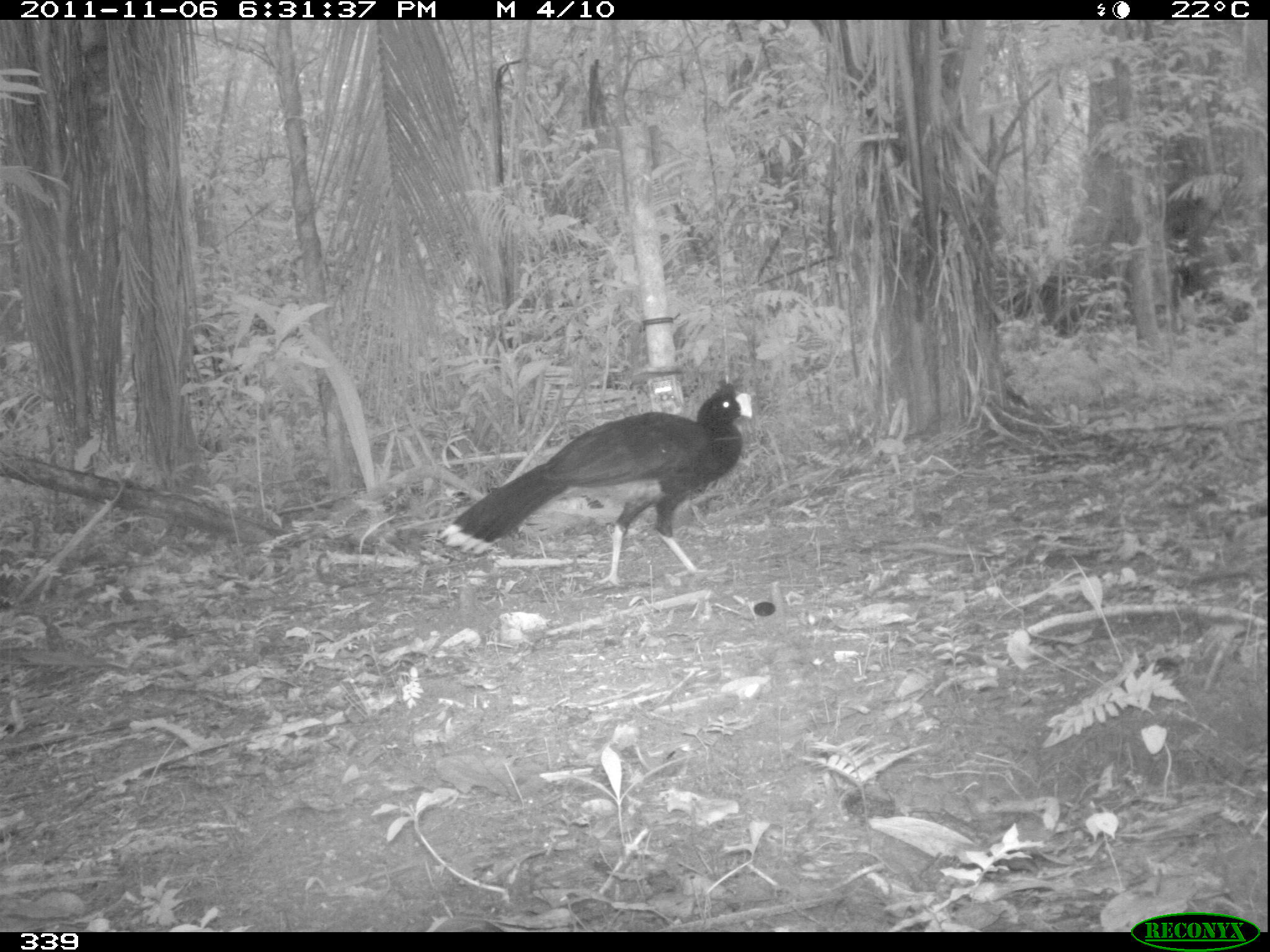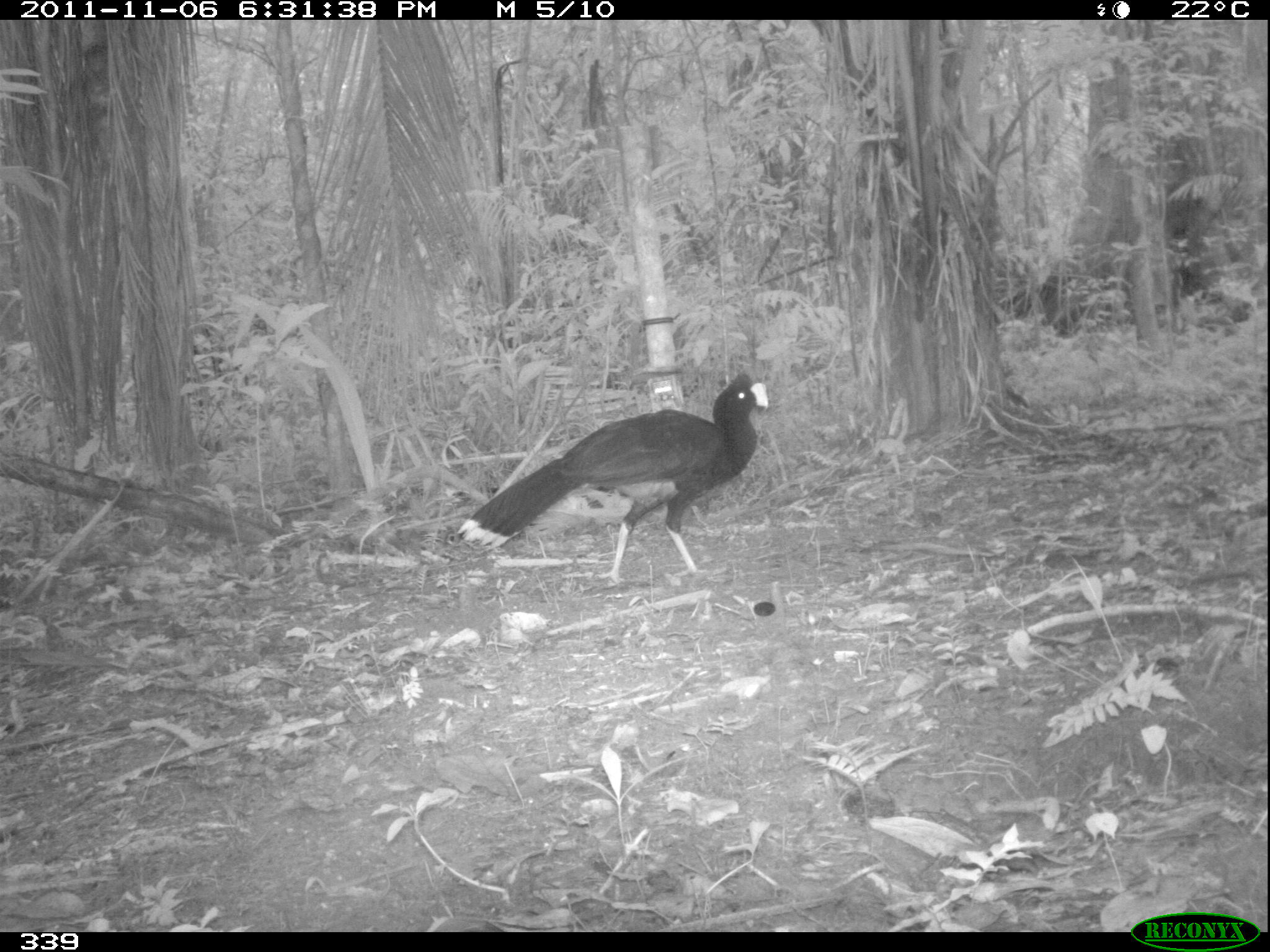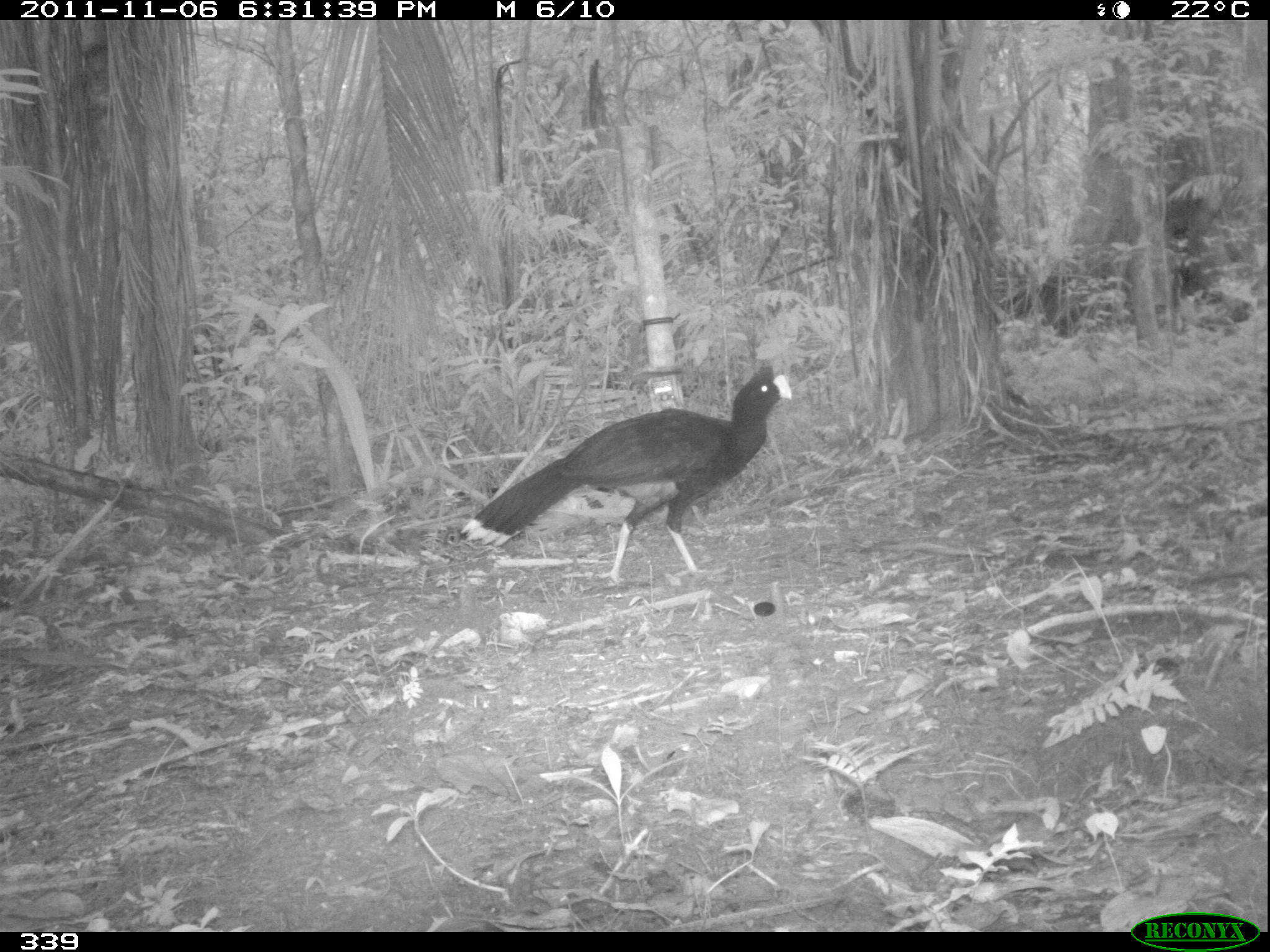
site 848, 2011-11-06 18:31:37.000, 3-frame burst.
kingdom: Animalia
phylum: Chordata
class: Aves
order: Galliformes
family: Cracidae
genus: Mitu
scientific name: Mitu tuberosum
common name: razor-billed curassow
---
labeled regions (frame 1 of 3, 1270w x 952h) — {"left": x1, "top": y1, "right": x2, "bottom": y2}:
mitu tuberosum: {"left": 437, "top": 379, "right": 752, "bottom": 586}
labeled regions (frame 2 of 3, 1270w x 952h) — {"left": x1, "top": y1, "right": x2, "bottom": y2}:
mitu tuberosum: {"left": 456, "top": 371, "right": 768, "bottom": 587}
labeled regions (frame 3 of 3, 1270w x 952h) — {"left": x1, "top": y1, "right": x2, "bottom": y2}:
mitu tuberosum: {"left": 461, "top": 365, "right": 792, "bottom": 584}